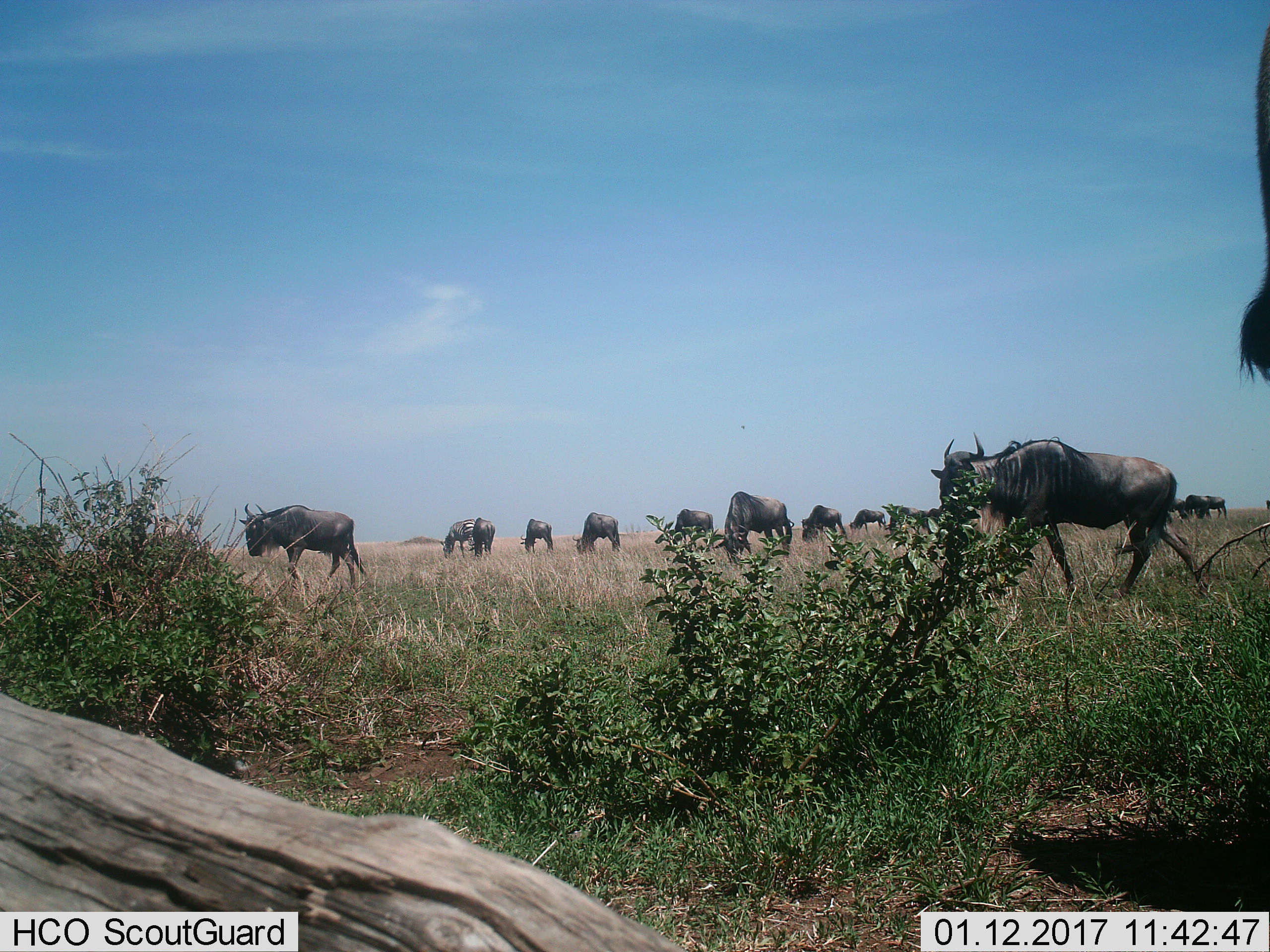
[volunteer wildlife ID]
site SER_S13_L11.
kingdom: Animalia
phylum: Chordata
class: Mammalia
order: Artiodactyla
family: Bovidae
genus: Connochaetes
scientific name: Connochaetes taurinus taurinus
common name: blue wildebeest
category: wildebeestblue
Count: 11-50.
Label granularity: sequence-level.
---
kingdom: Animalia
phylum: Chordata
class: Mammalia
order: Perissodactyla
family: Equidae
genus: Equus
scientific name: Equus quagga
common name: plains zebra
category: zebraplains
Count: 1.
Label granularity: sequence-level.